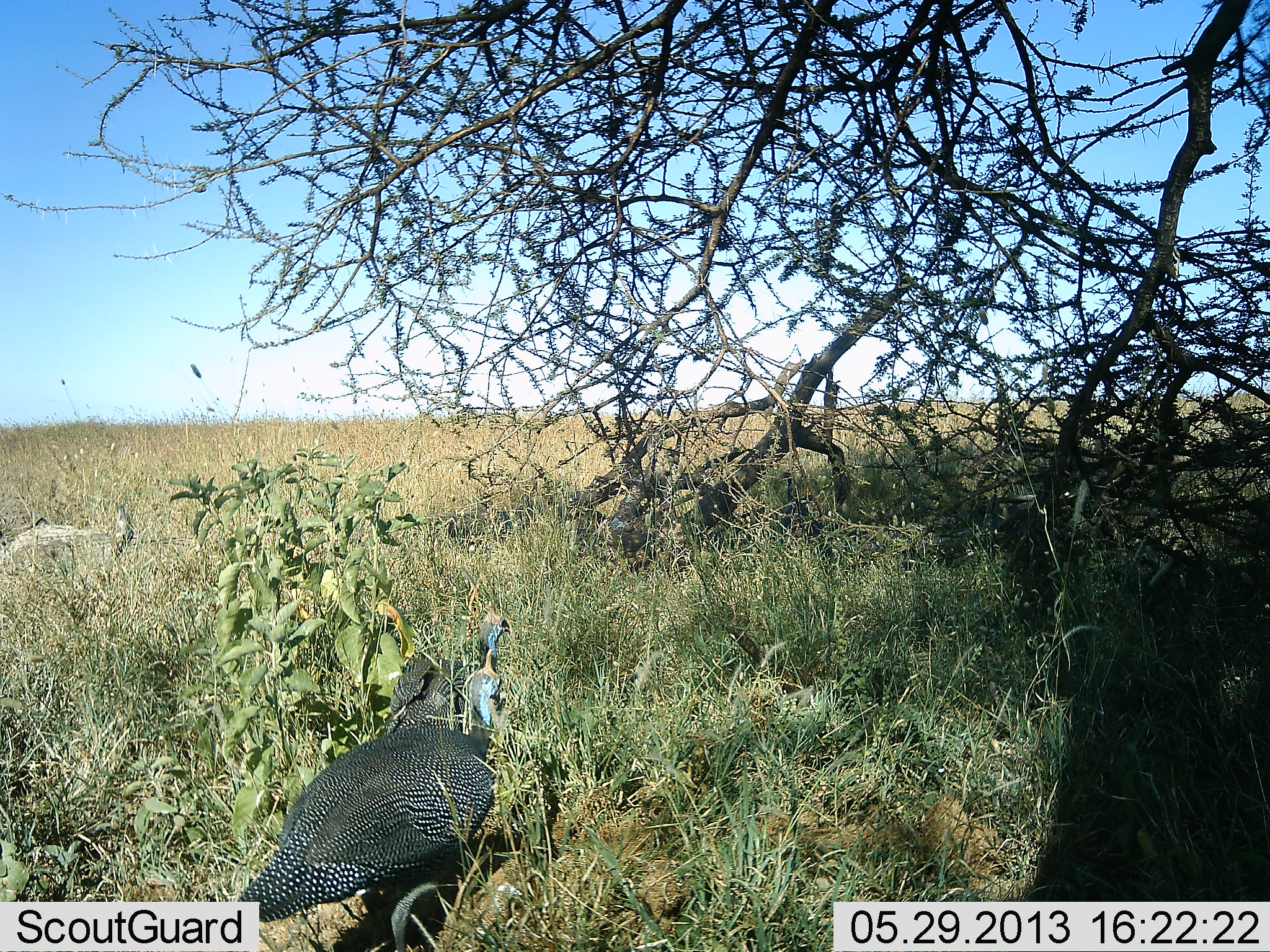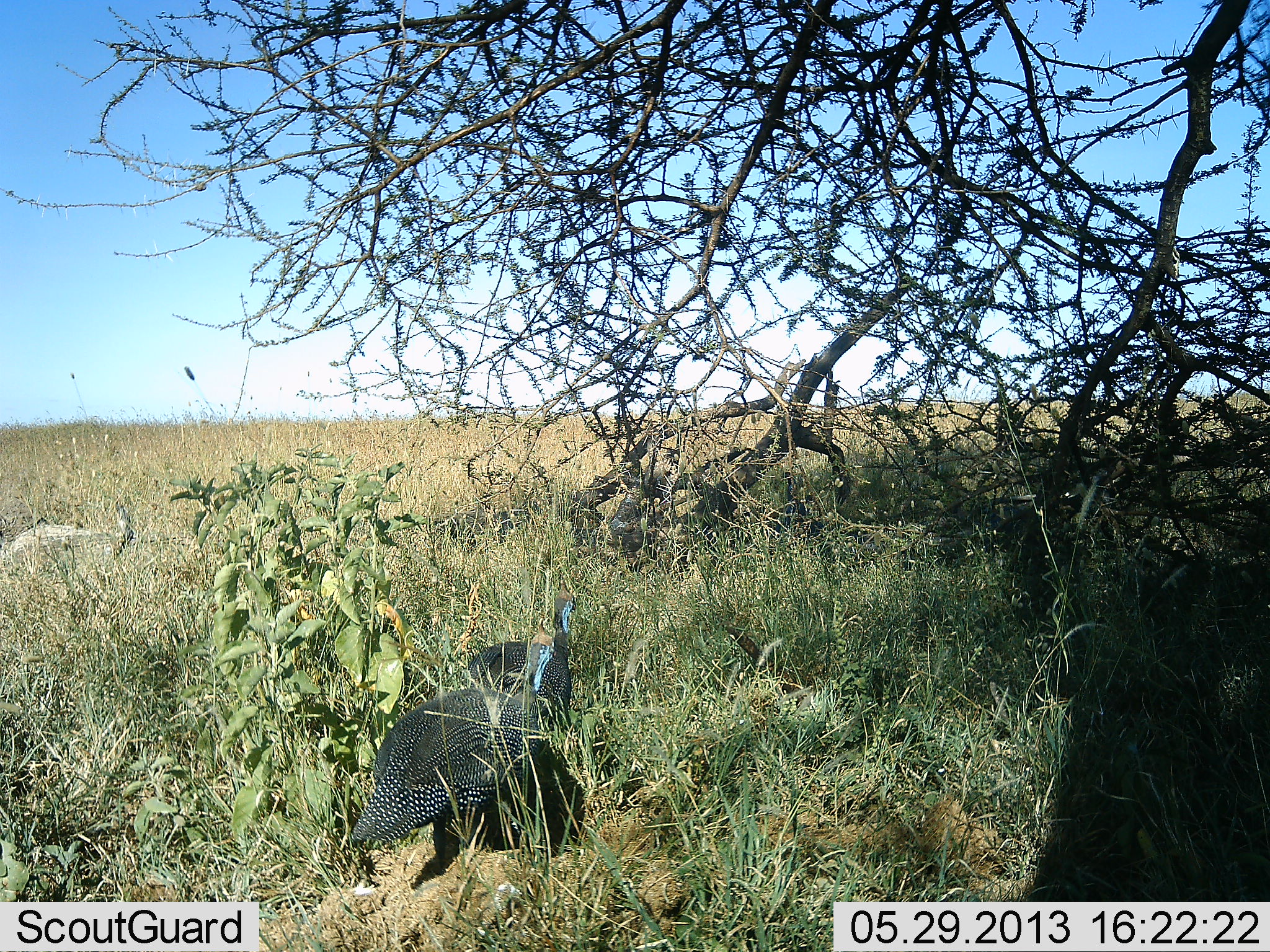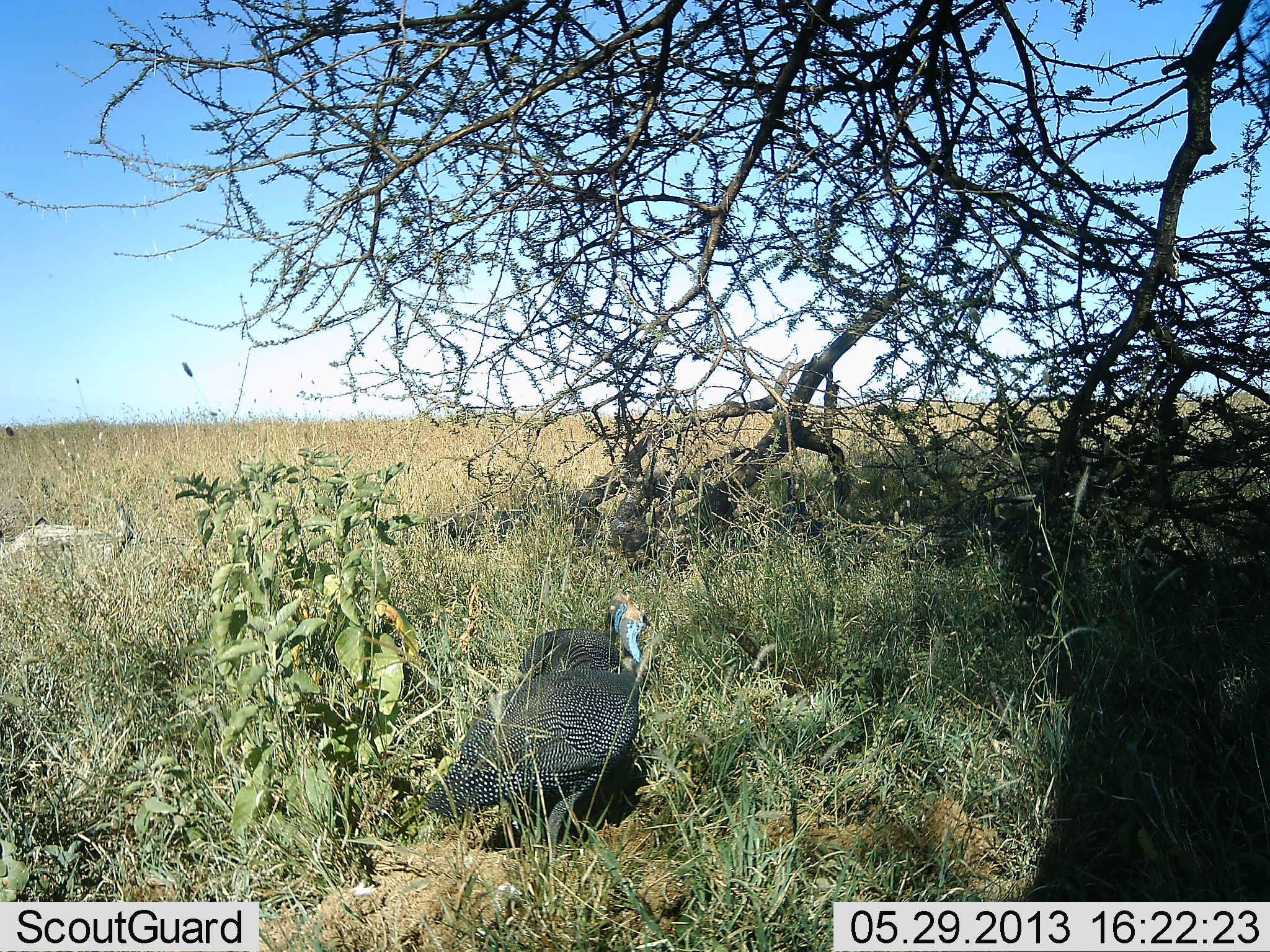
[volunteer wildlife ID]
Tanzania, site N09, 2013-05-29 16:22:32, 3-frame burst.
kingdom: Animalia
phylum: Chordata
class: Aves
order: Galliformes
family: Numididae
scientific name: Numididae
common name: guinea fowl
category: guineafowl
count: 2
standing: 0%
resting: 0%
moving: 100%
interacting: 0%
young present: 0%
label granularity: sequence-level